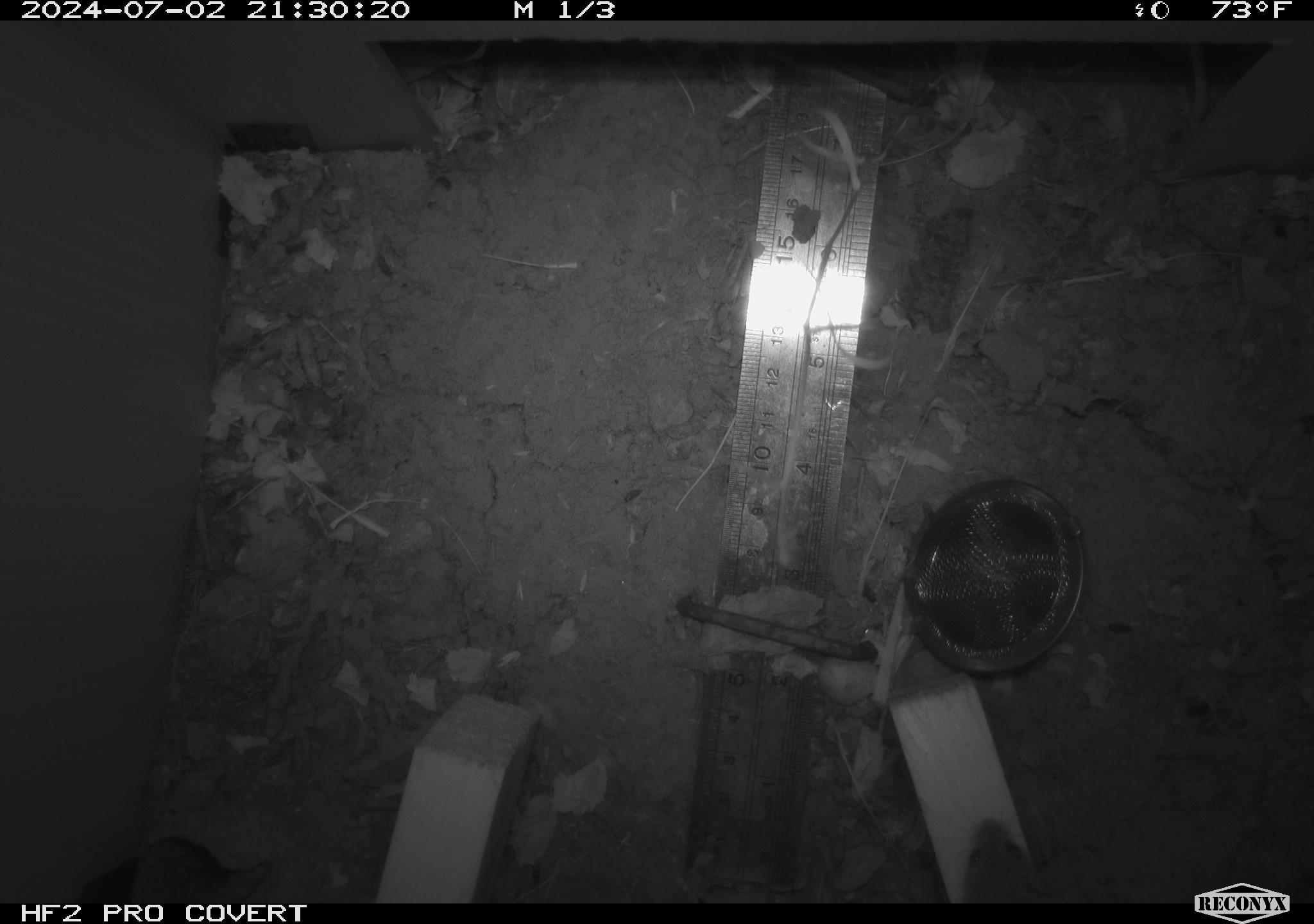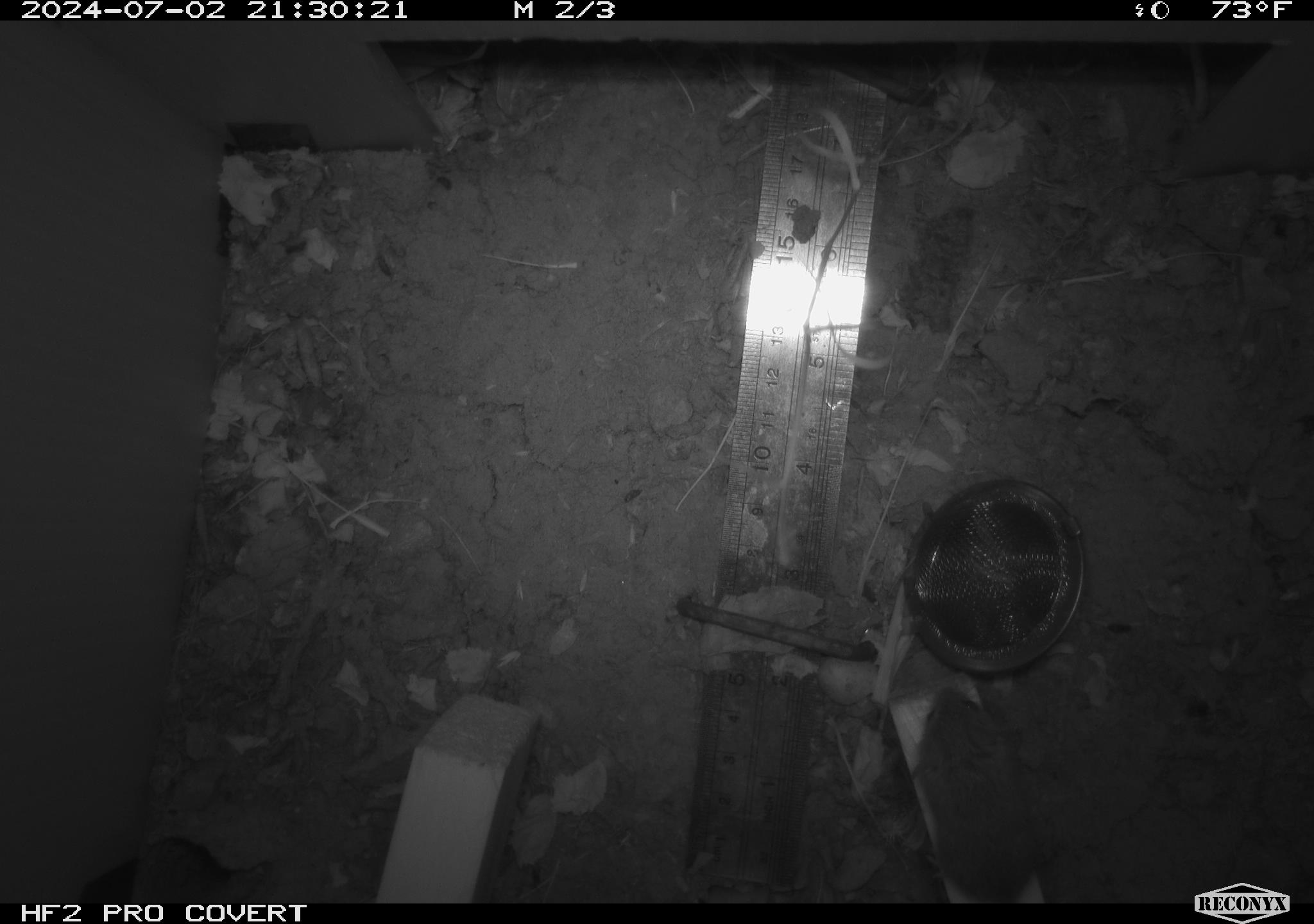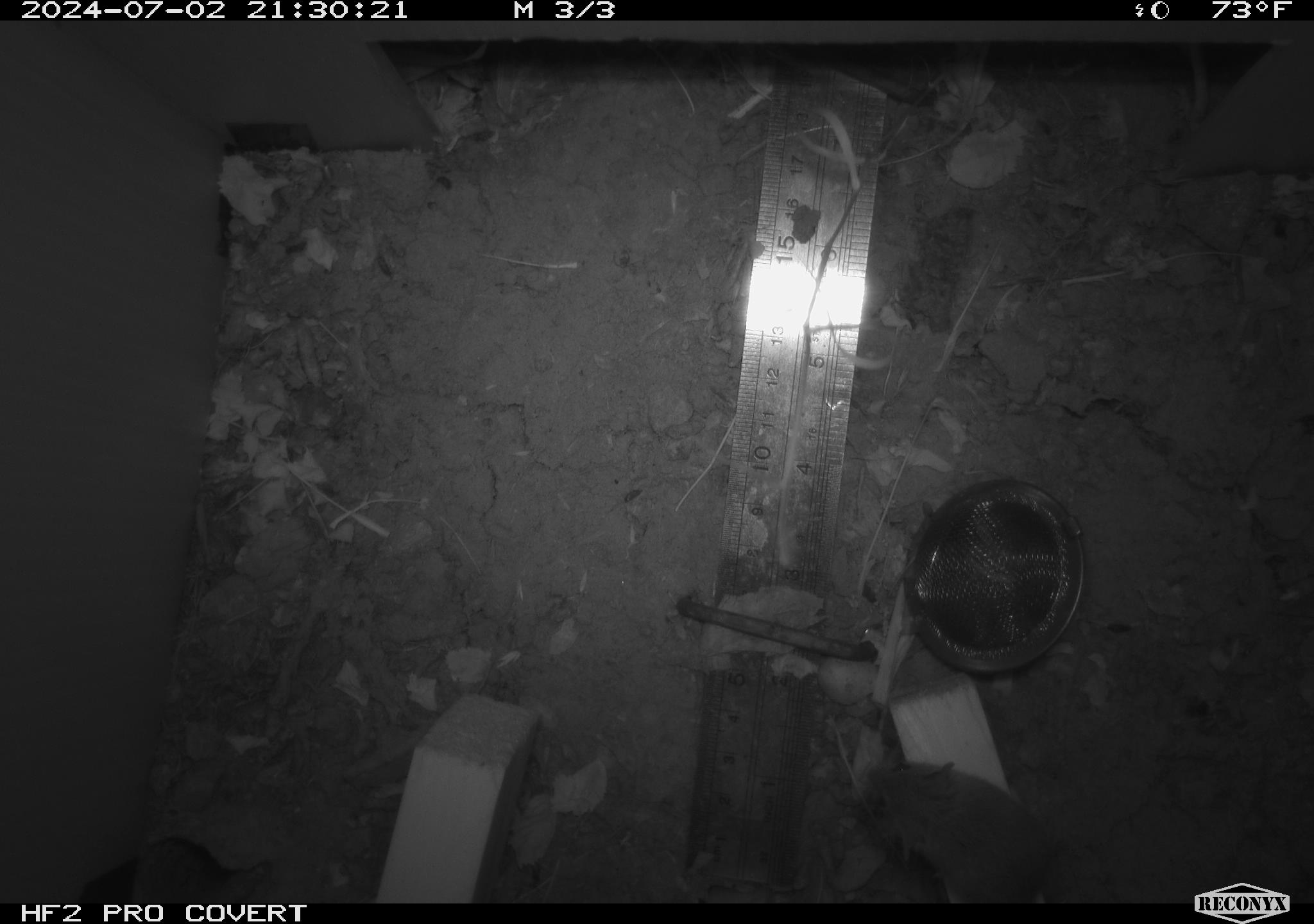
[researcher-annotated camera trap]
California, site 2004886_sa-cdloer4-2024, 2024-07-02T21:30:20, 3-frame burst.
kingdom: Animalia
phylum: Chordata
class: Mammalia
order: Rodentia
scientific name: Rodentia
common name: rodent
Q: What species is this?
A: Rodent (Rodentia).